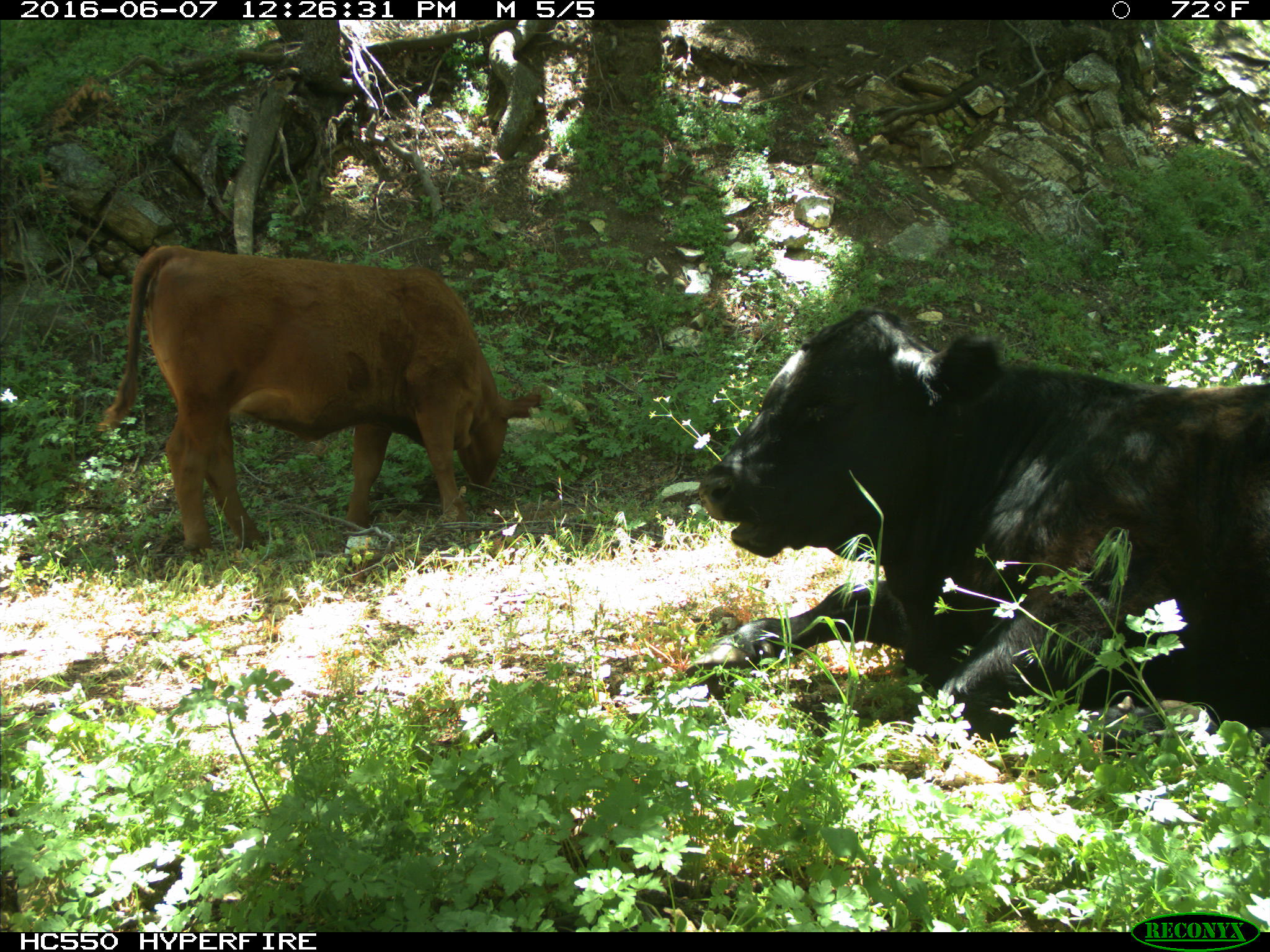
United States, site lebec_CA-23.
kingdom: Animalia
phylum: Chordata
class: Mammalia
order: Artiodactyla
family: Bovidae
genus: Bos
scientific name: Bos taurus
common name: domestic cow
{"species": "Bos taurus (domestic cow)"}